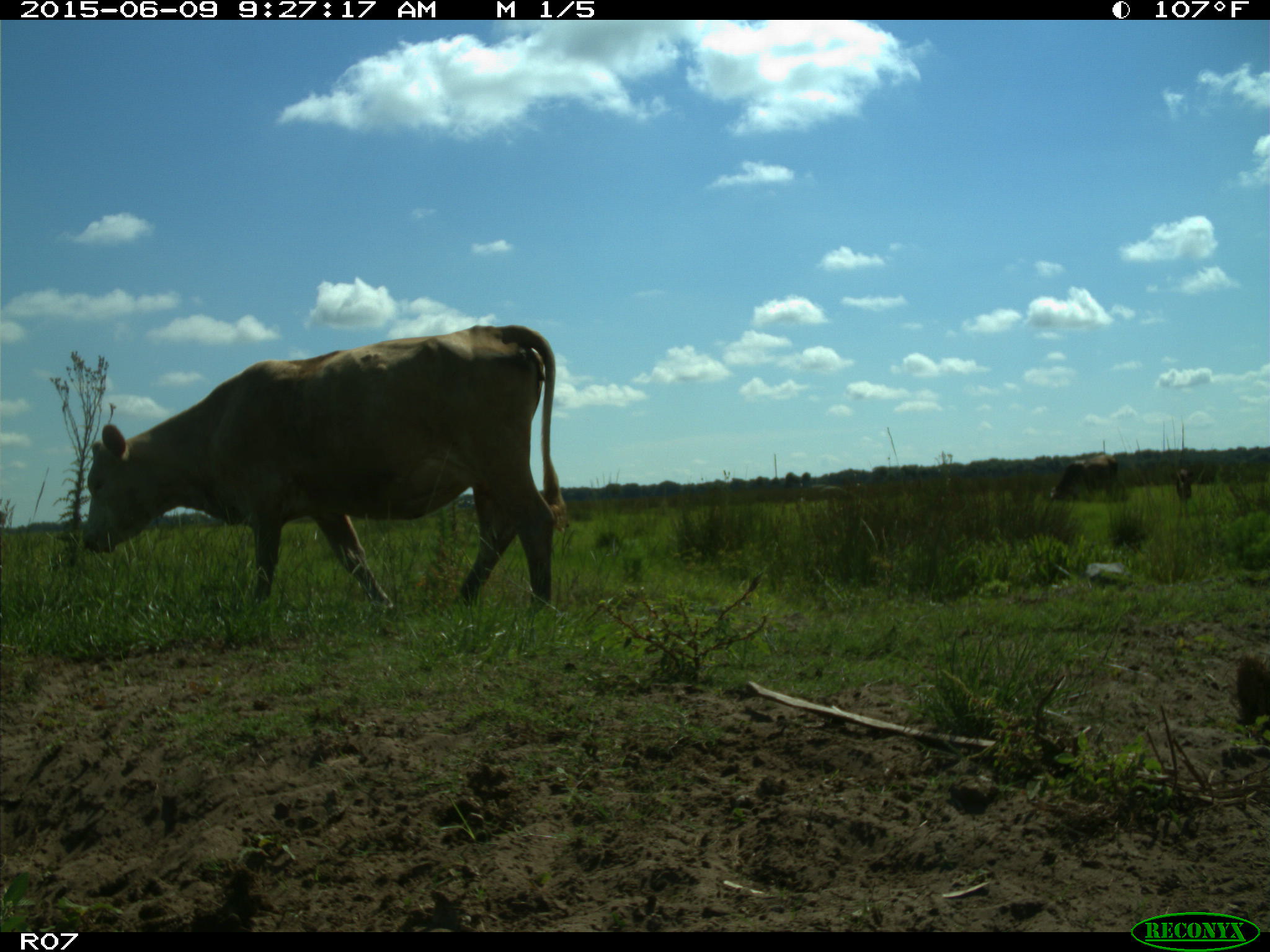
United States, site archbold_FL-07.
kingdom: Animalia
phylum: Chordata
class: Mammalia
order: Artiodactyla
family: Bovidae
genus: Bos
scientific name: Bos taurus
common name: domestic cow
Bos taurus (domestic cow).